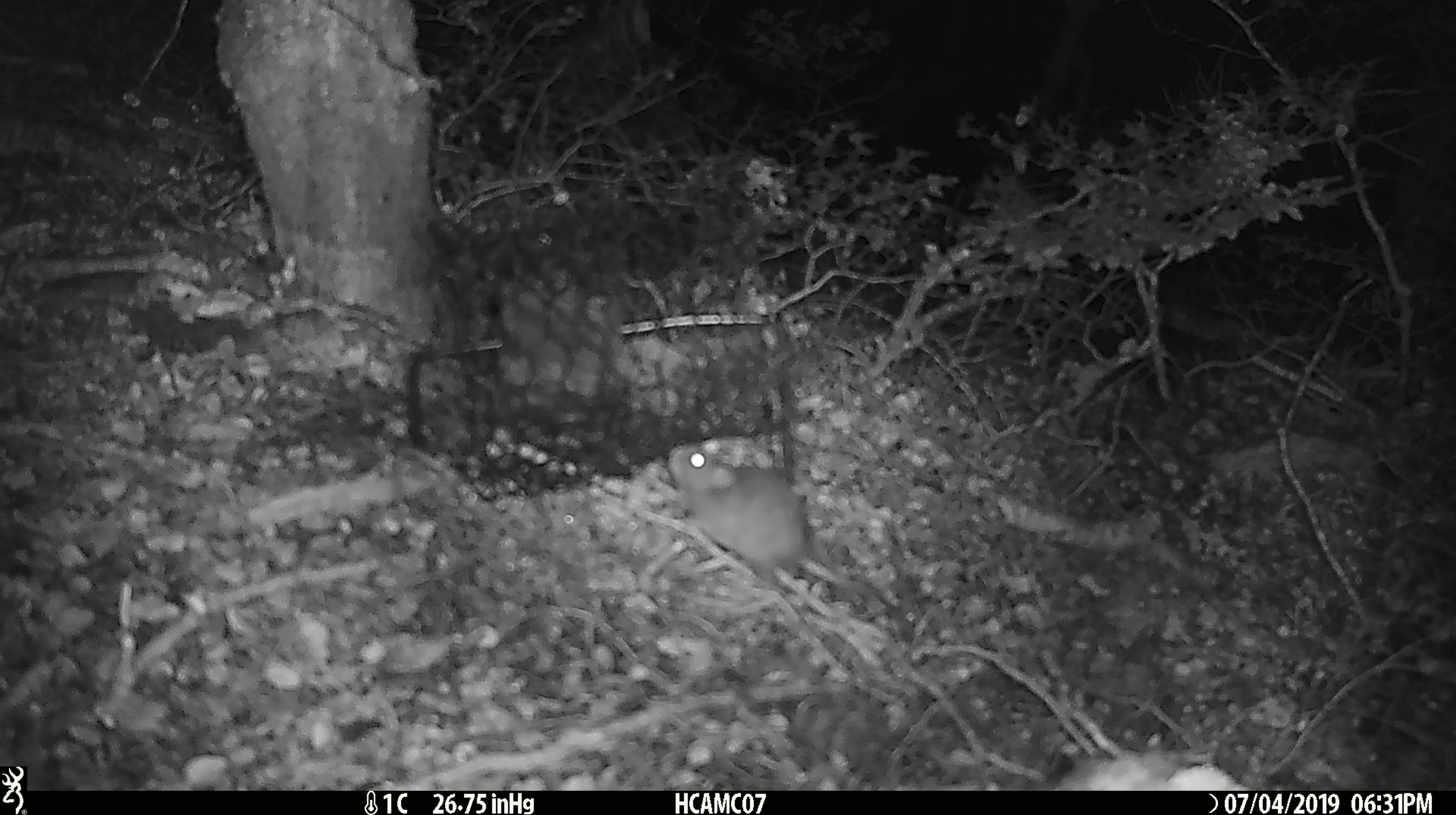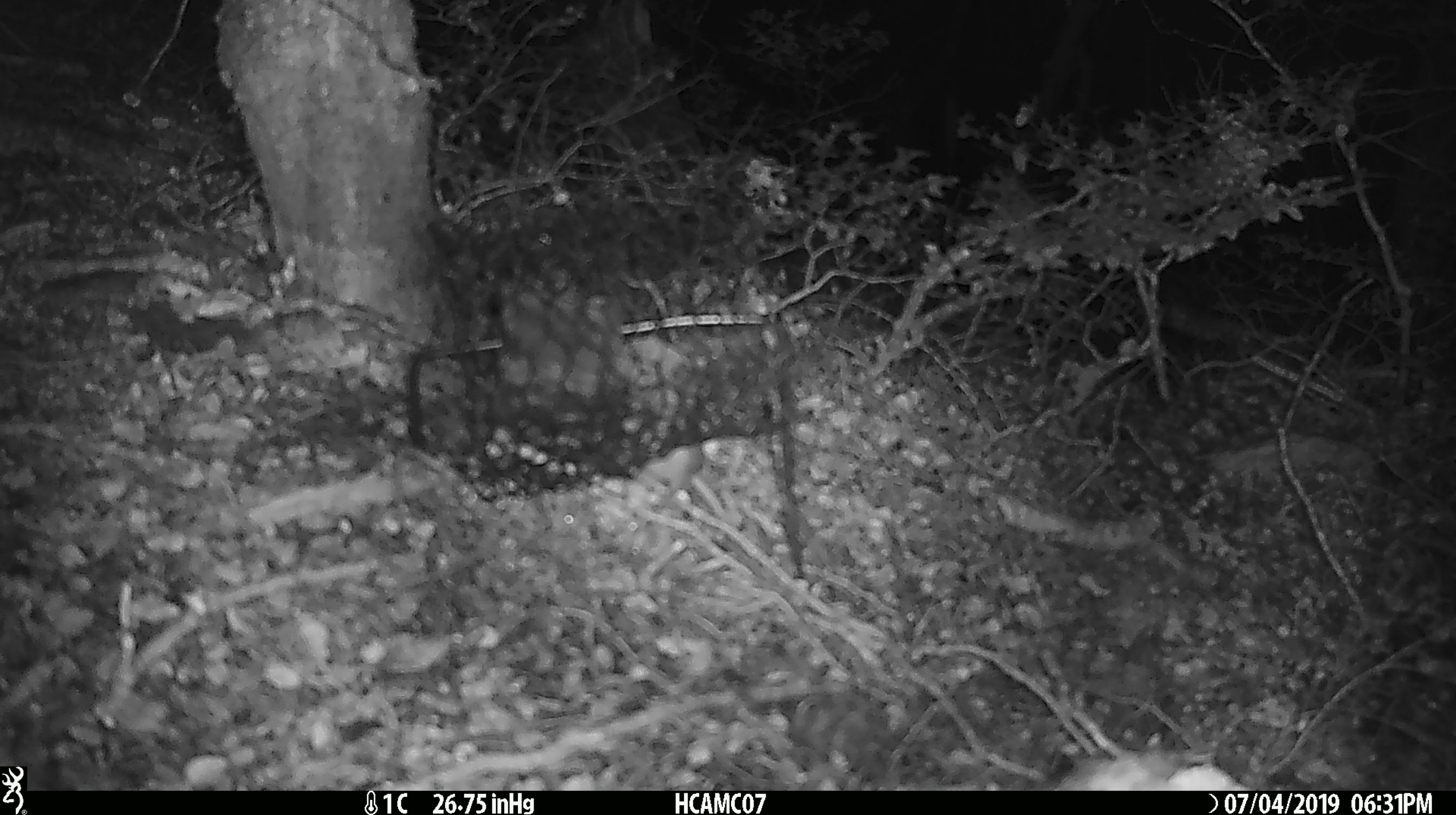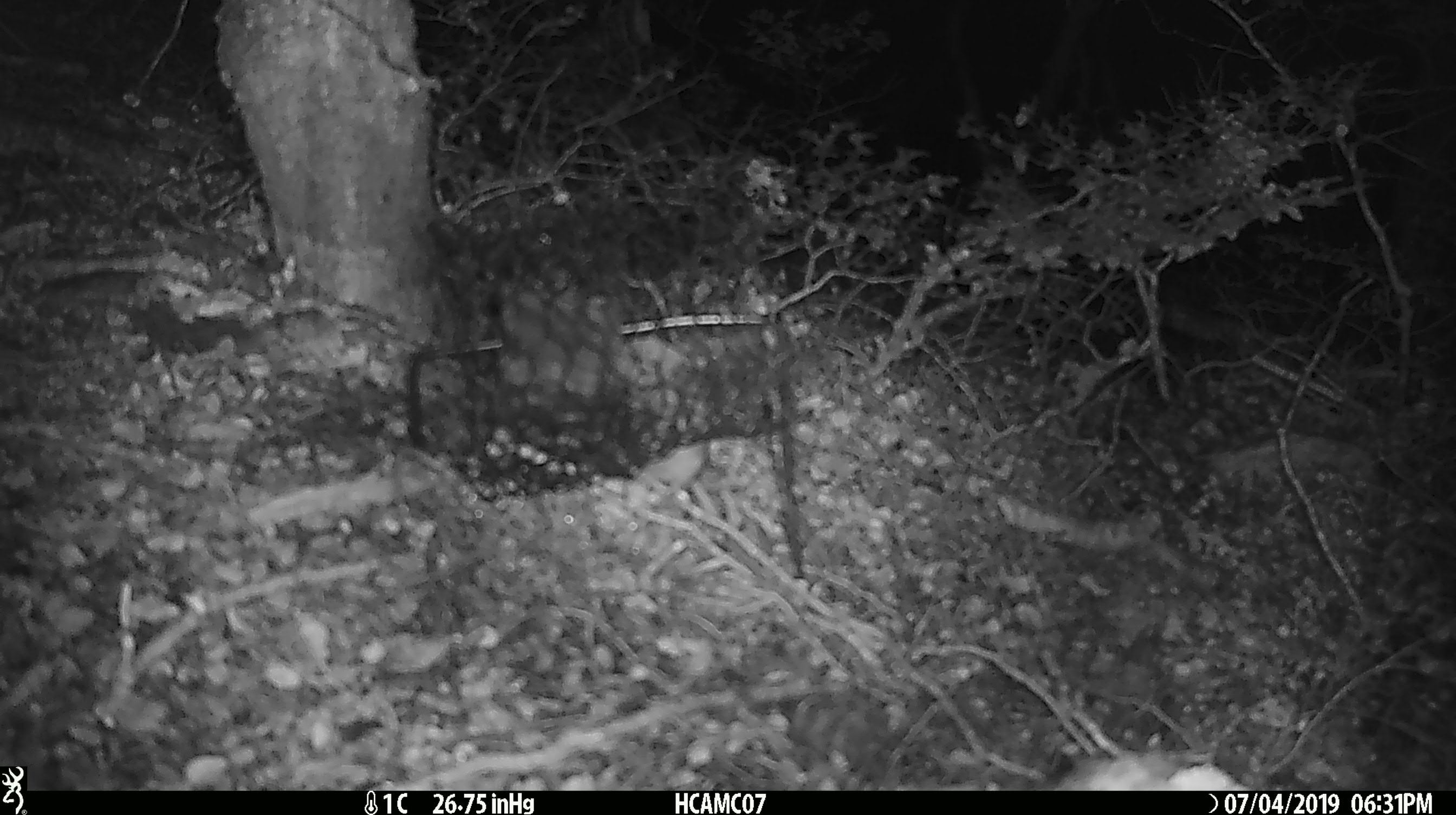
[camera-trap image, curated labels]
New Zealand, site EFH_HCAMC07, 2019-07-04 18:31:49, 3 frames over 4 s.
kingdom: Animalia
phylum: Chordata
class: Mammalia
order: Rodentia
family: Muridae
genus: Mus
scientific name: Mus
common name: mouse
Mouse (Mus).